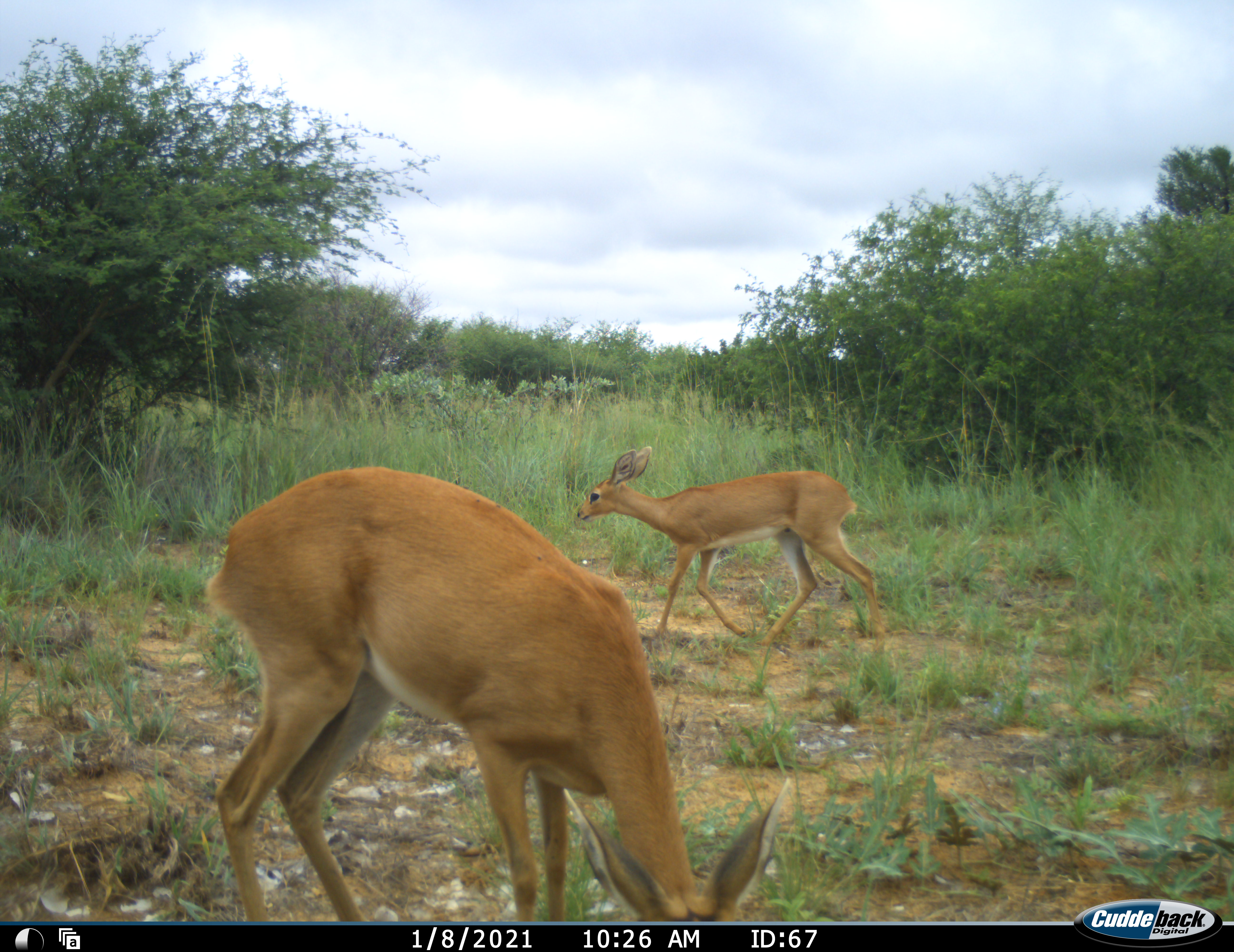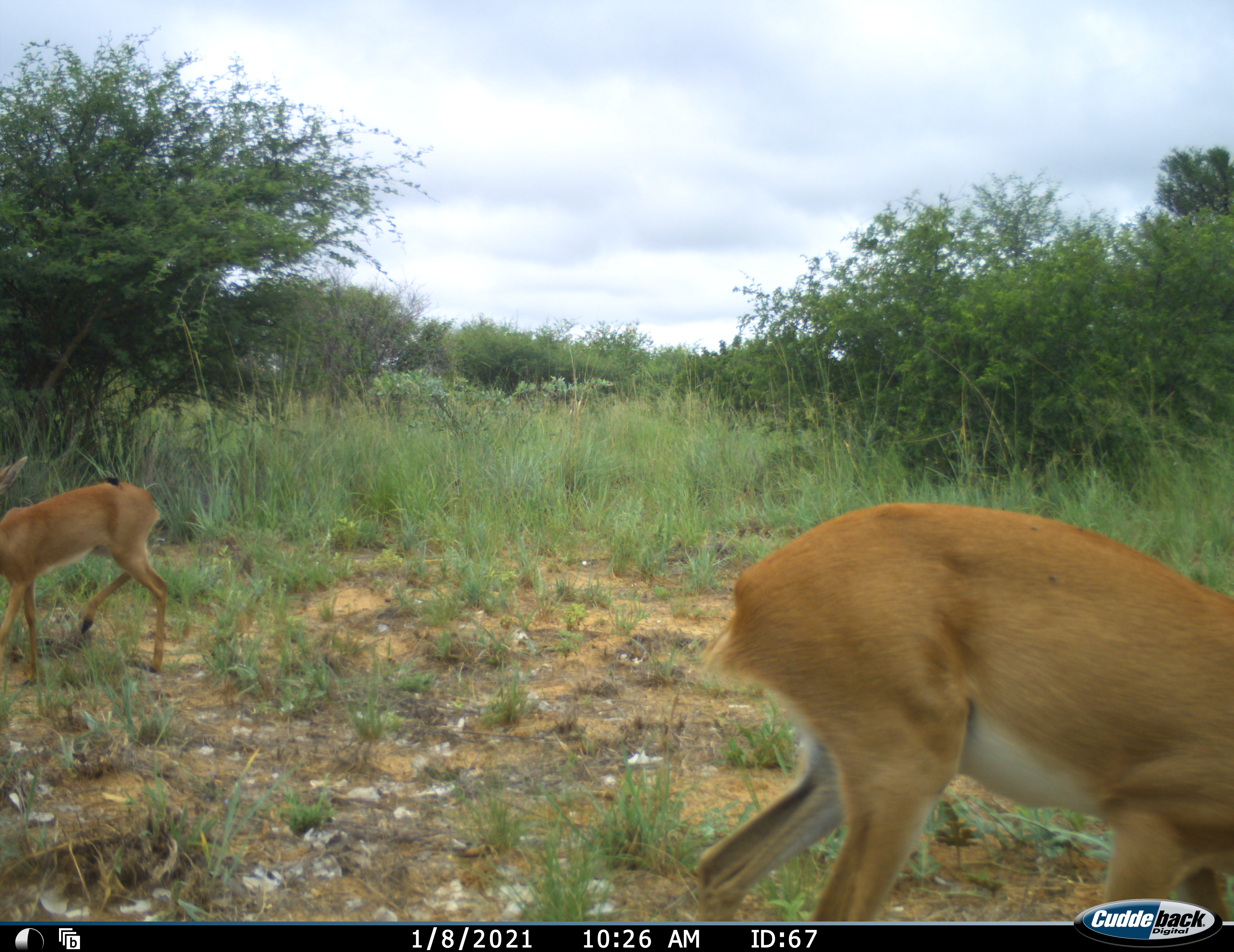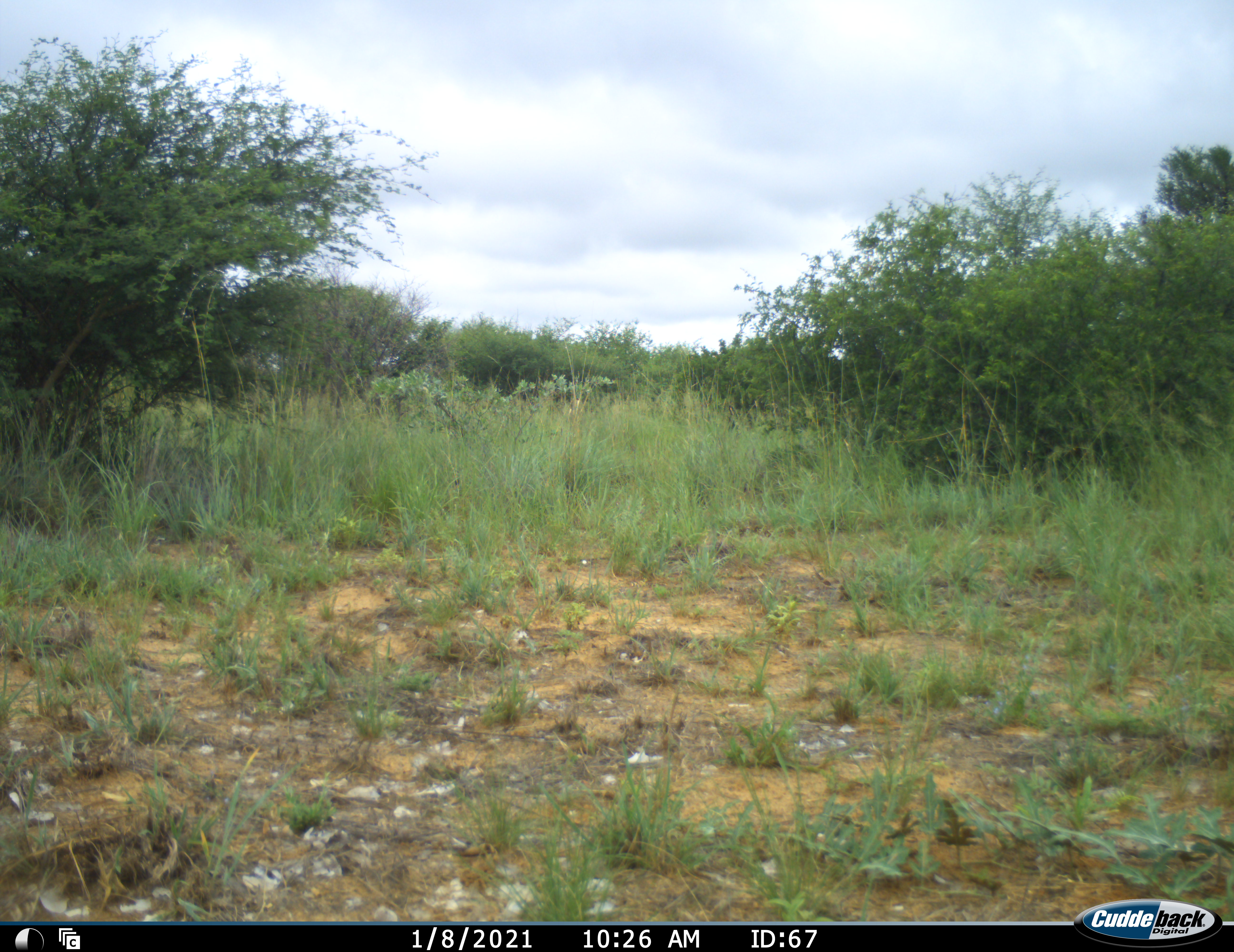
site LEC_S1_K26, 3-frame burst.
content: unidentified animal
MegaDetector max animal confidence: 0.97